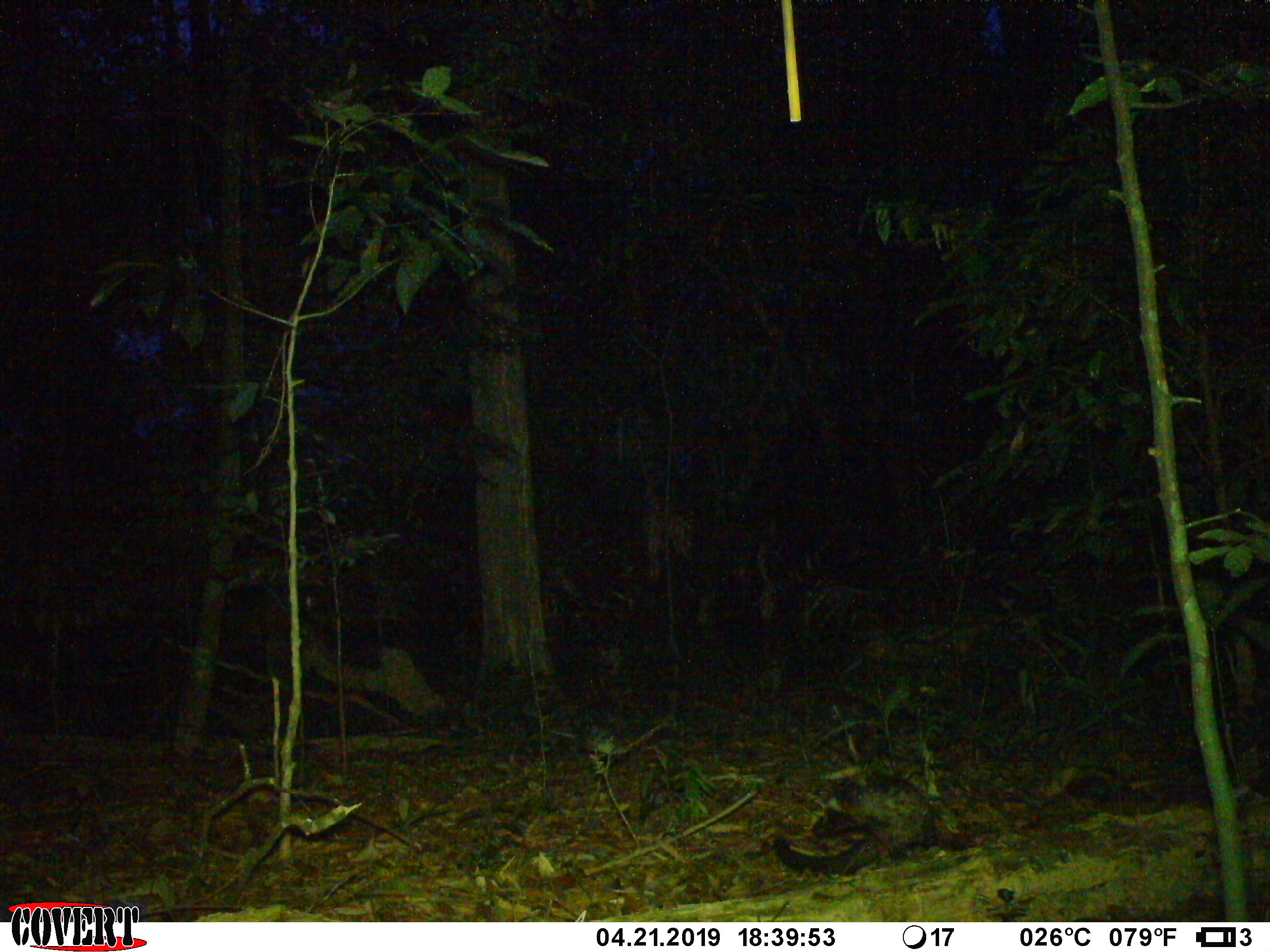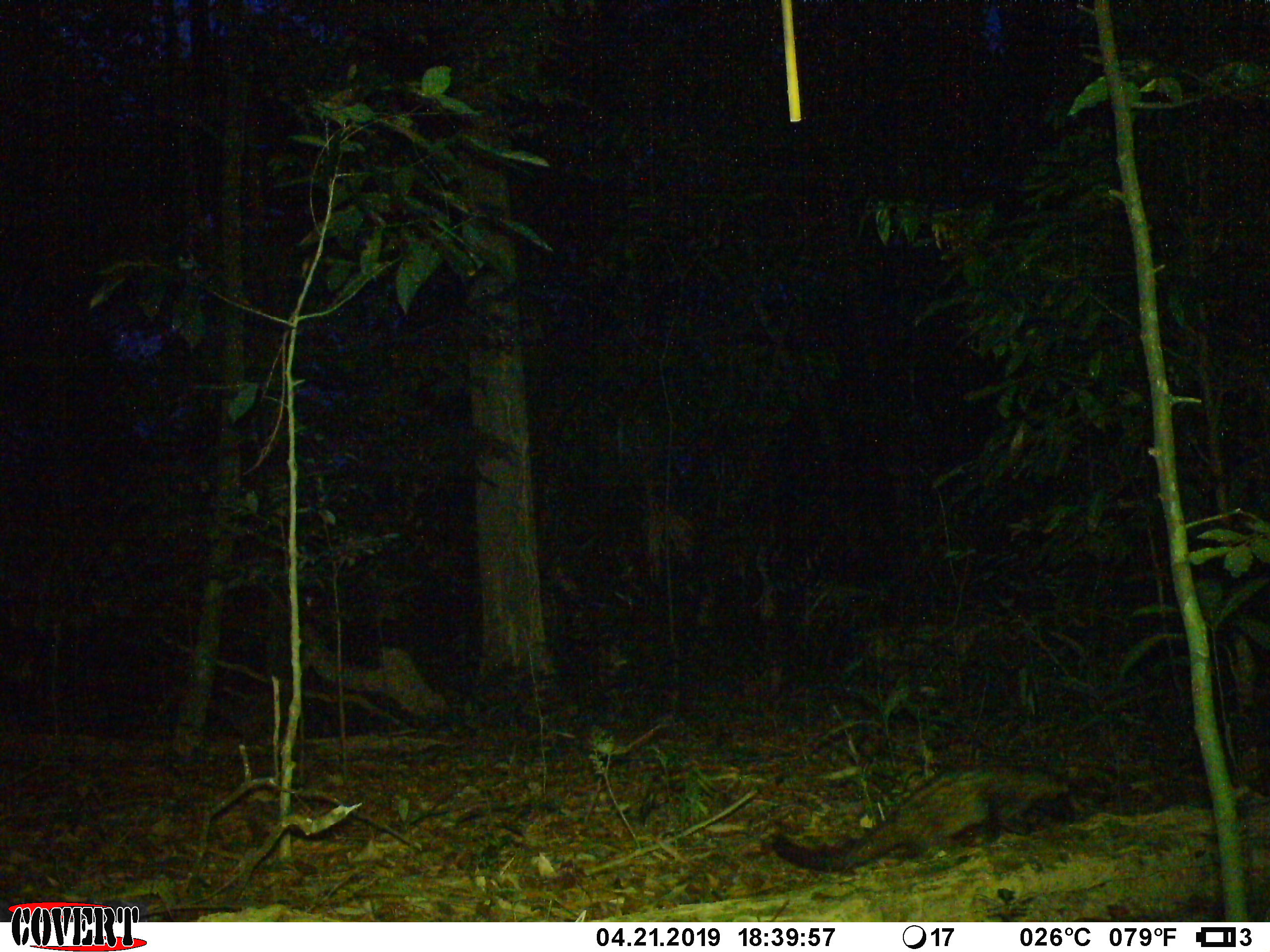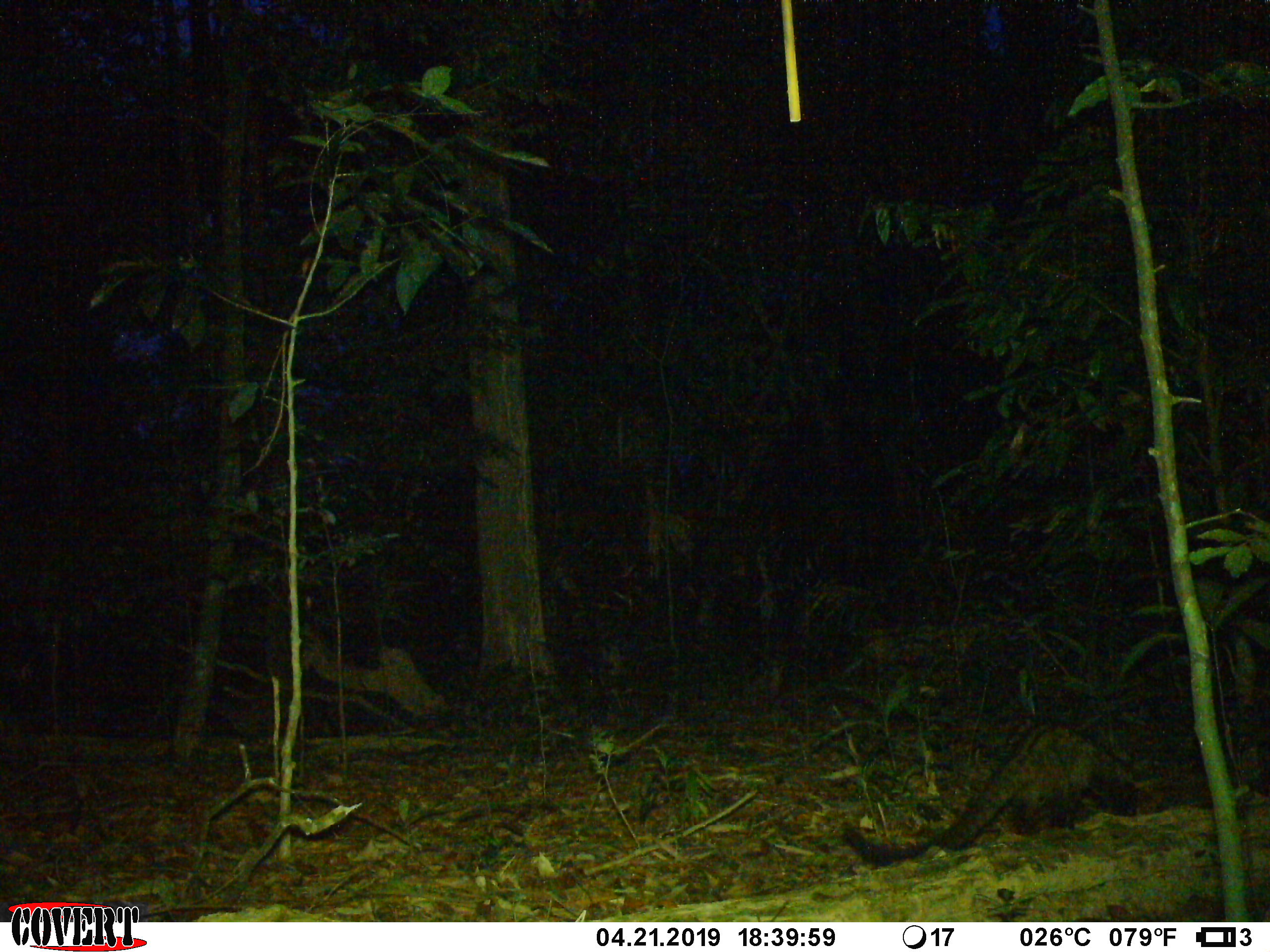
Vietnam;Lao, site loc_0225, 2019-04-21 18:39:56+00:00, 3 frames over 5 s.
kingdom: Animalia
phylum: Chordata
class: Mammalia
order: Carnivora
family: Viverridae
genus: Paradoxurus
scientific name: Paradoxurus hermaphroditus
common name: common palm civet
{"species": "common palm civet (Paradoxurus hermaphroditus)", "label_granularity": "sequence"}